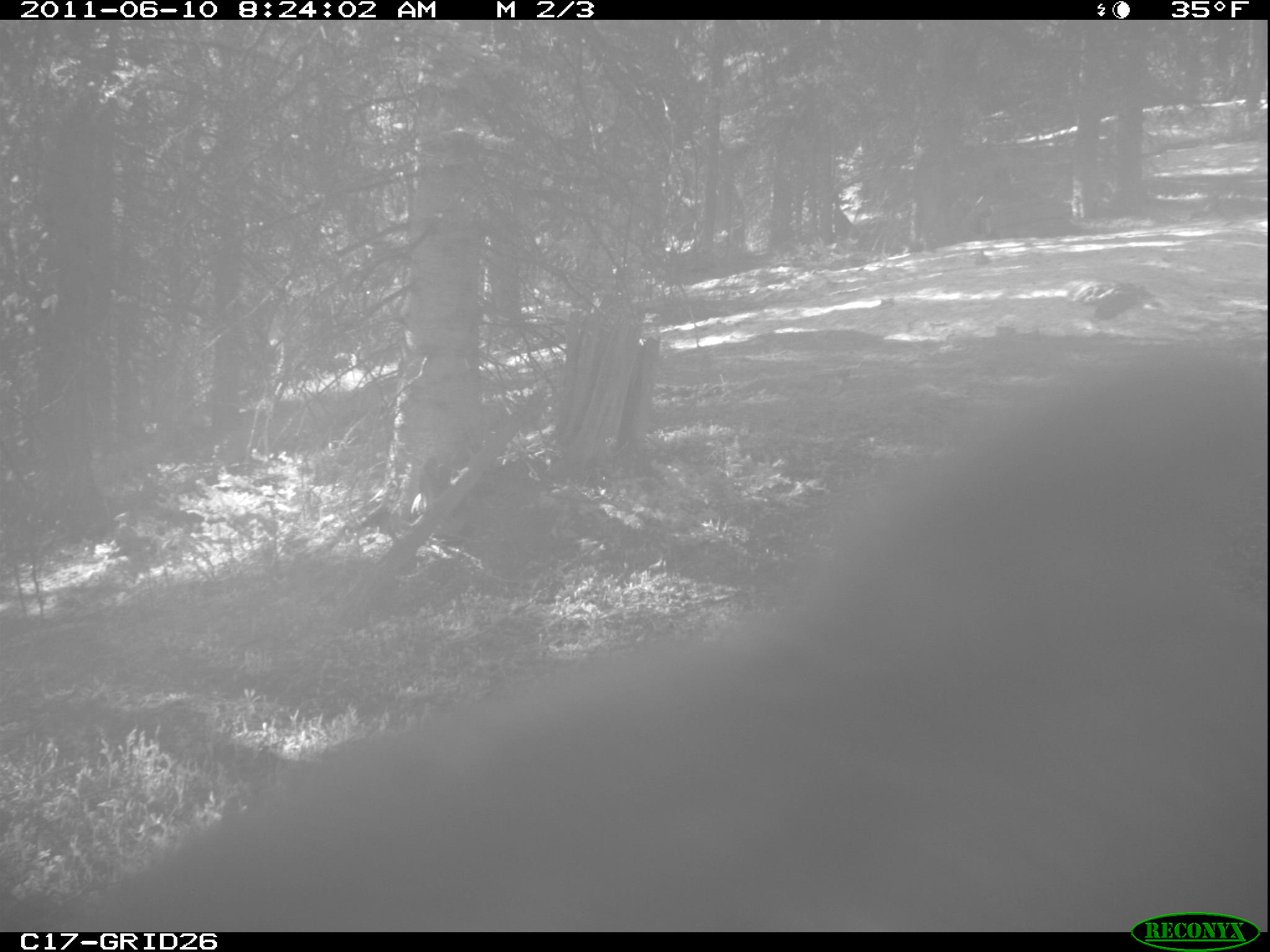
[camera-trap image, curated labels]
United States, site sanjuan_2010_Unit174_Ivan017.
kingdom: Animalia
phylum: Chordata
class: Mammalia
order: Carnivora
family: Ursidae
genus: Ursus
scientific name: Ursus americanus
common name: american black bear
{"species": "Ursus americanus (american black bear)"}